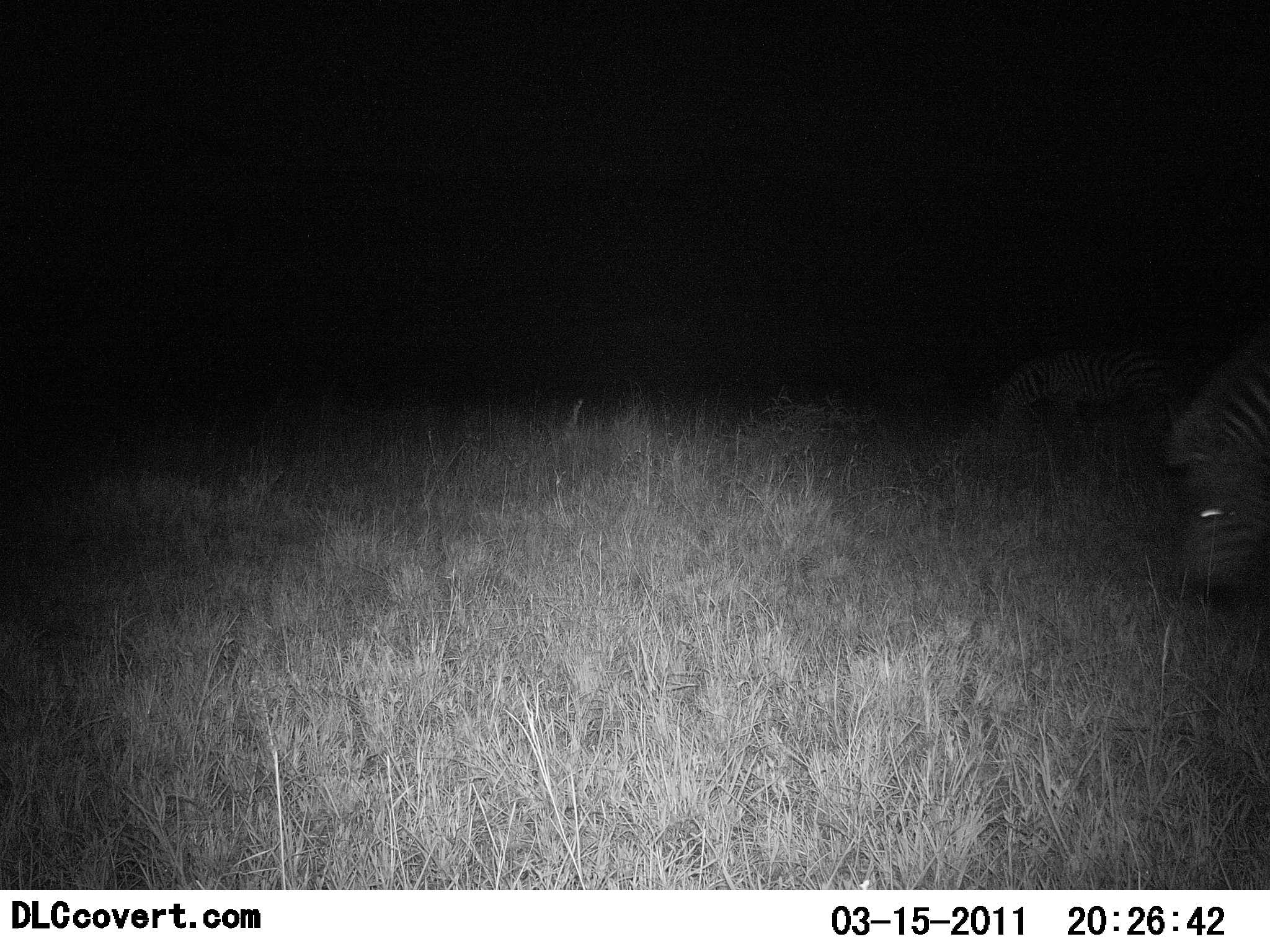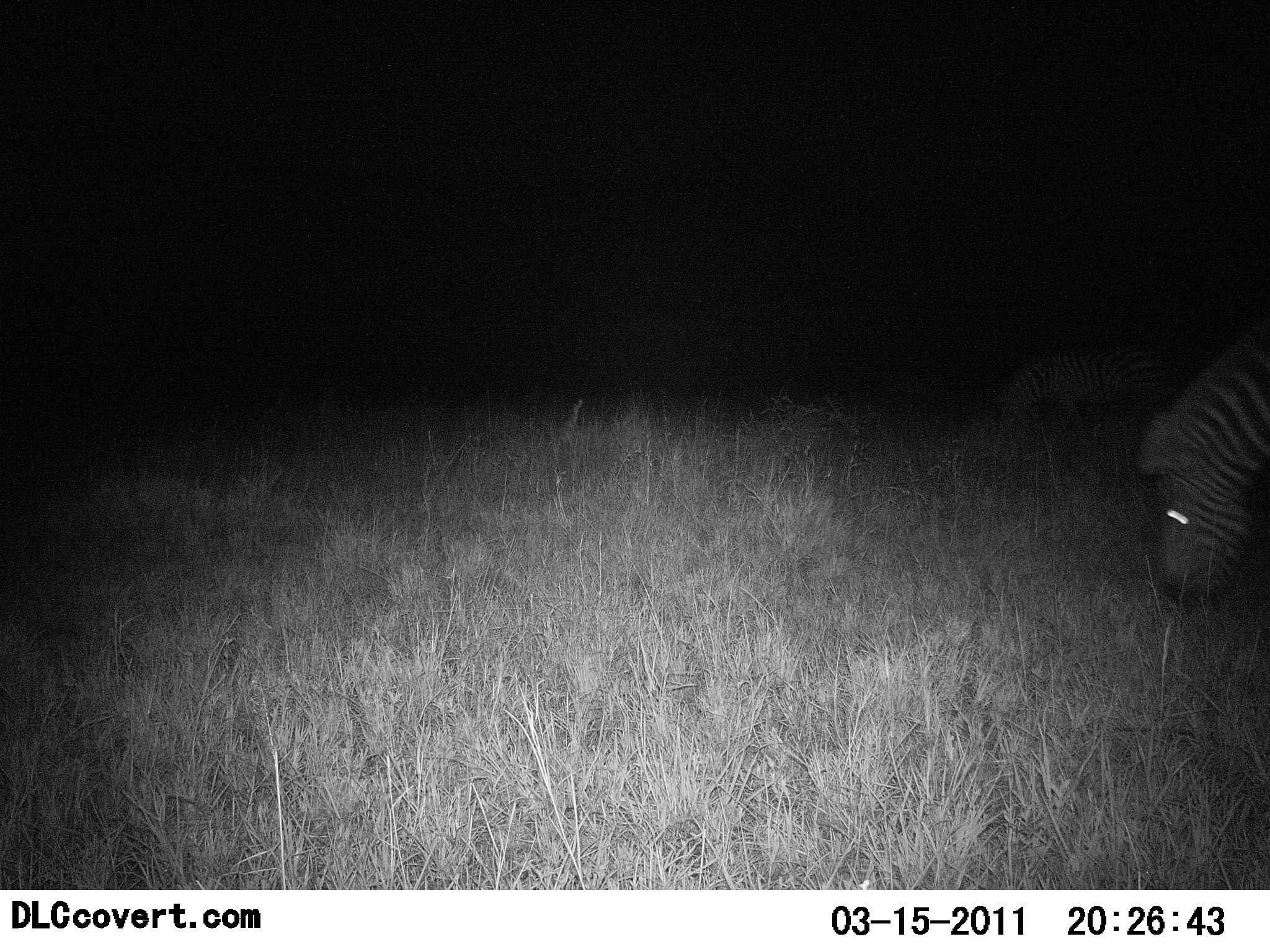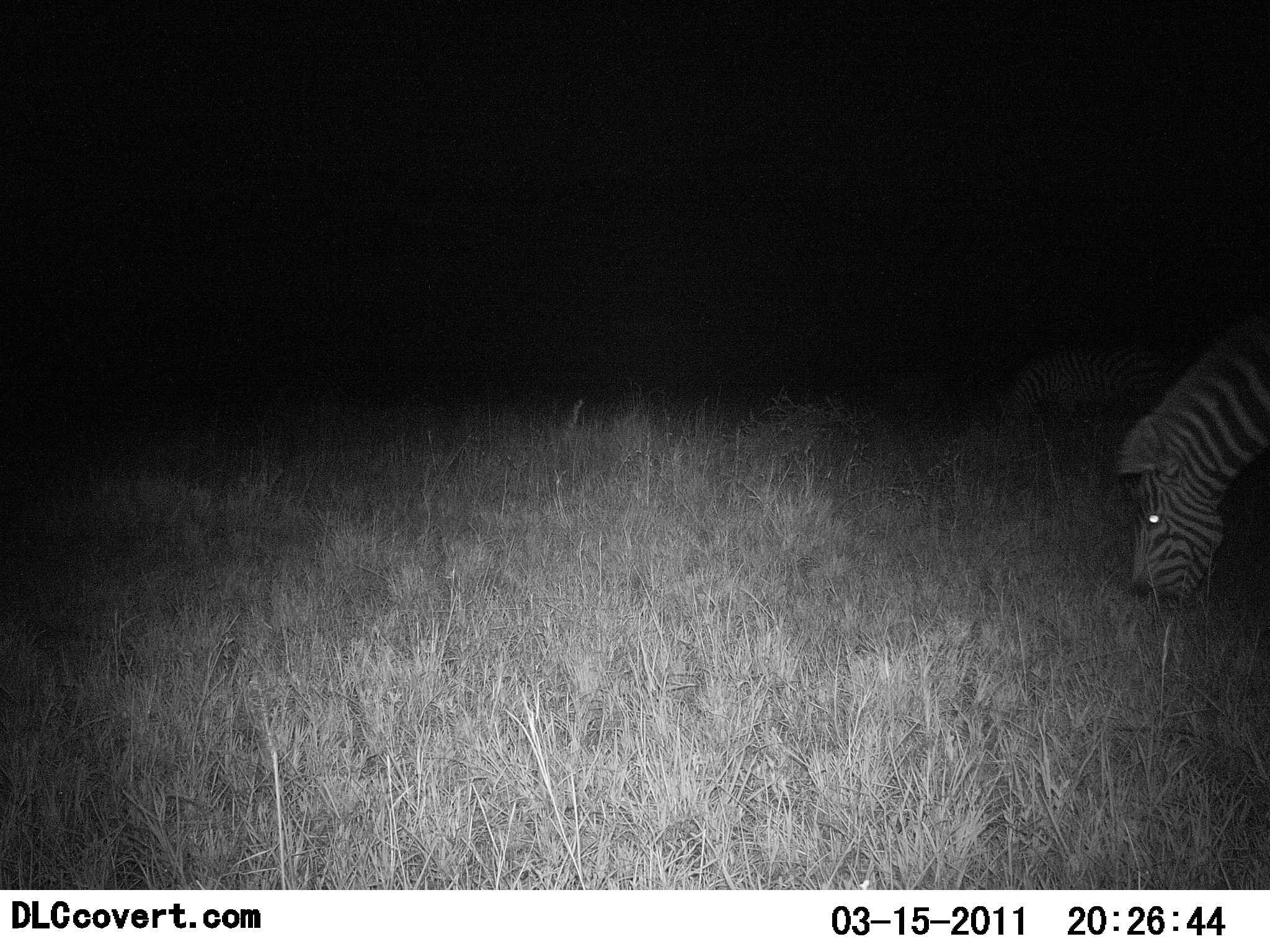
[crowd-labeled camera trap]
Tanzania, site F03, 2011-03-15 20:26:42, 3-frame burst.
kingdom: Animalia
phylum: Chordata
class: Mammalia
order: Perissodactyla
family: Equidae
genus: Equus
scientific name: Equus quagga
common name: plains zebra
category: zebra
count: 2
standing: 8%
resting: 0%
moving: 15%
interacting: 0%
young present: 0%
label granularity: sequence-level